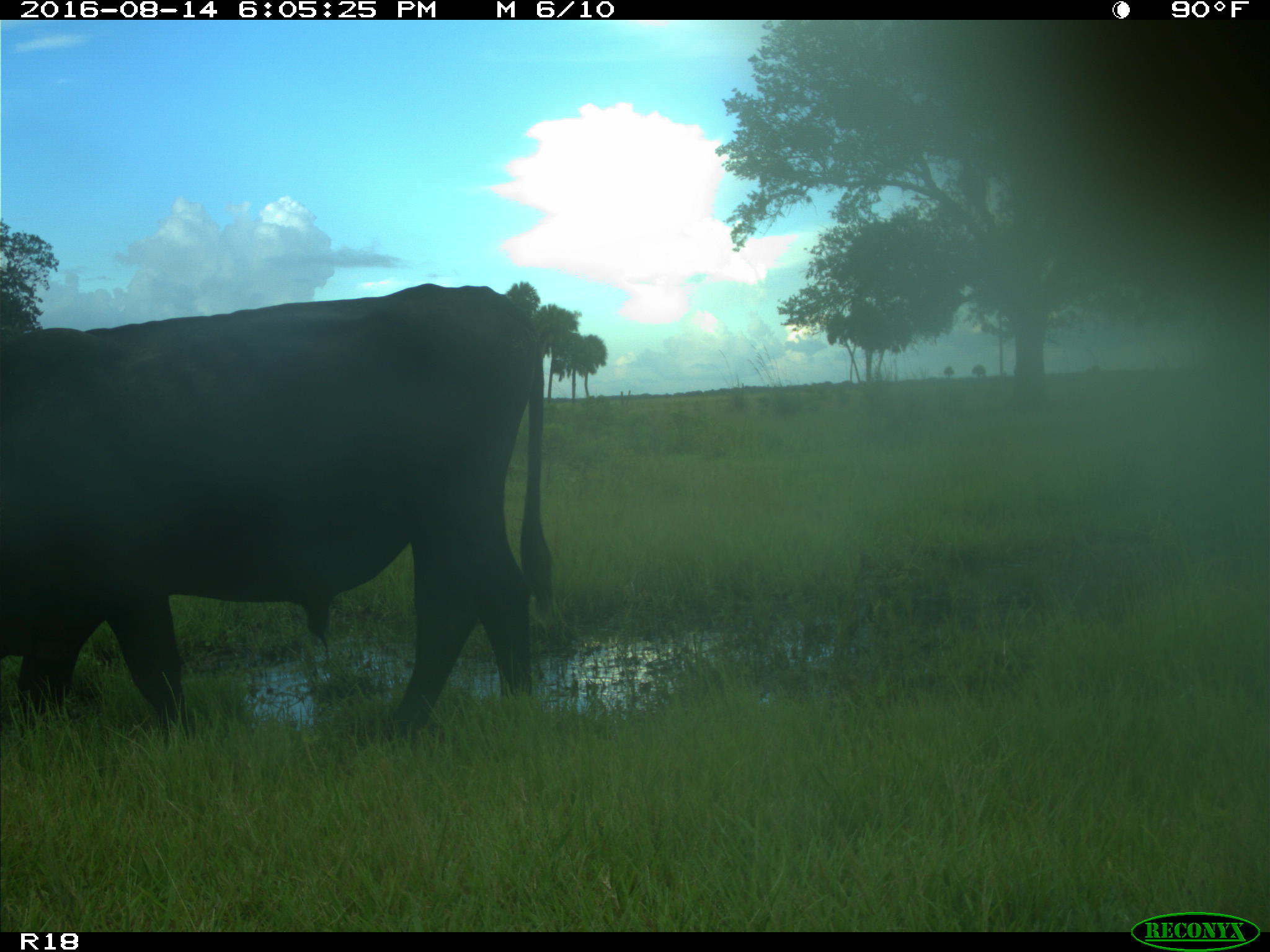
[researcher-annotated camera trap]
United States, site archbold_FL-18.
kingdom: Animalia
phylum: Chordata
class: Mammalia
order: Artiodactyla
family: Bovidae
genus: Bos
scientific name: Bos taurus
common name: domestic cow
Bos taurus (domestic cow).